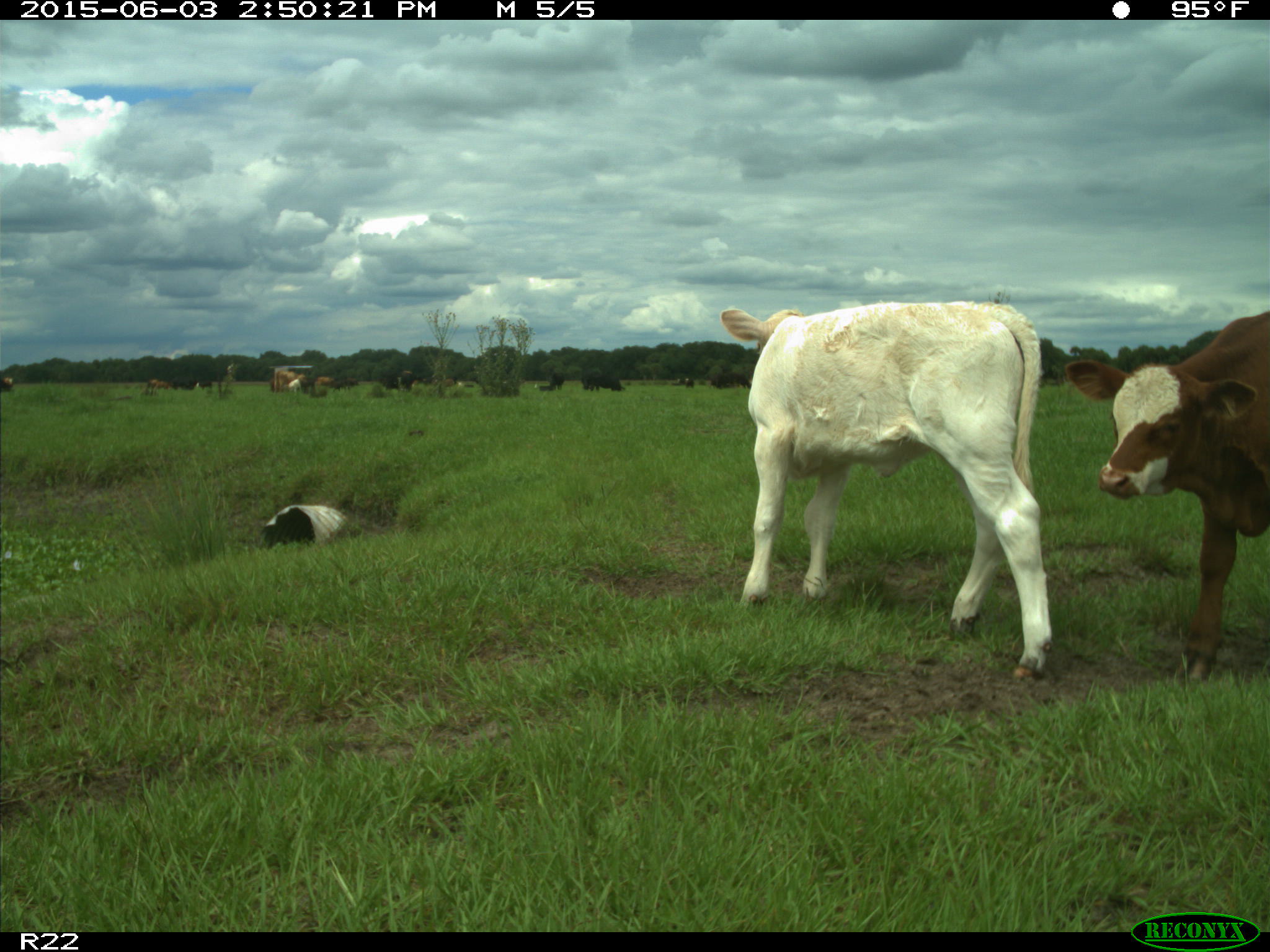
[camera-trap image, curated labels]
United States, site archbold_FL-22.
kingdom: Animalia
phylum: Chordata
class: Mammalia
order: Artiodactyla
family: Bovidae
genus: Bos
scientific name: Bos taurus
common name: domestic cow